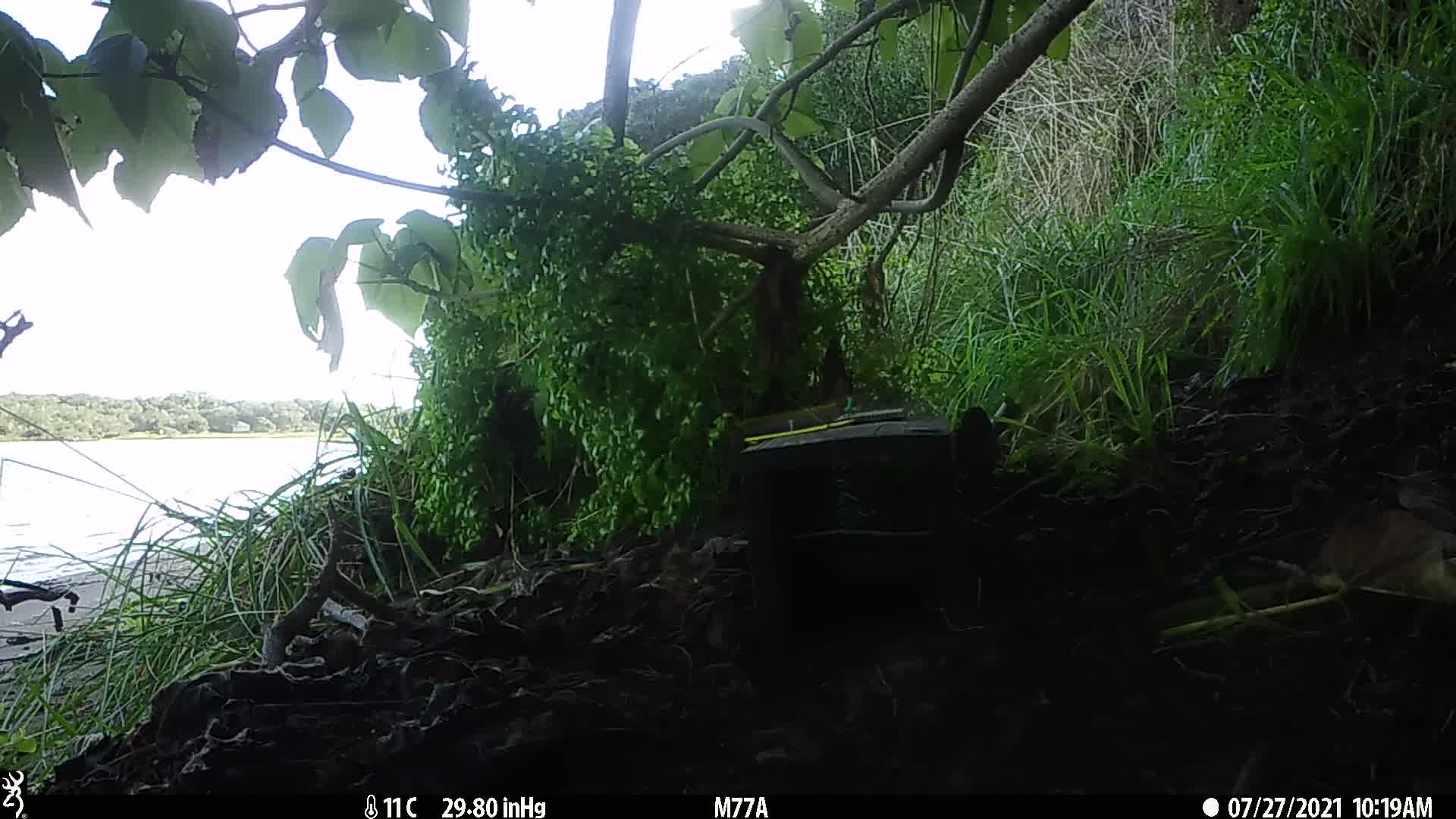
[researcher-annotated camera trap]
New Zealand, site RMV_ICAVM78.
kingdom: Animalia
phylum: Chordata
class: Aves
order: Passeriformes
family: Sturnidae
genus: Acridotheres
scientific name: Acridotheres tristis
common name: common myna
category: myna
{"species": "myna (common myna) (Acridotheres tristis)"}